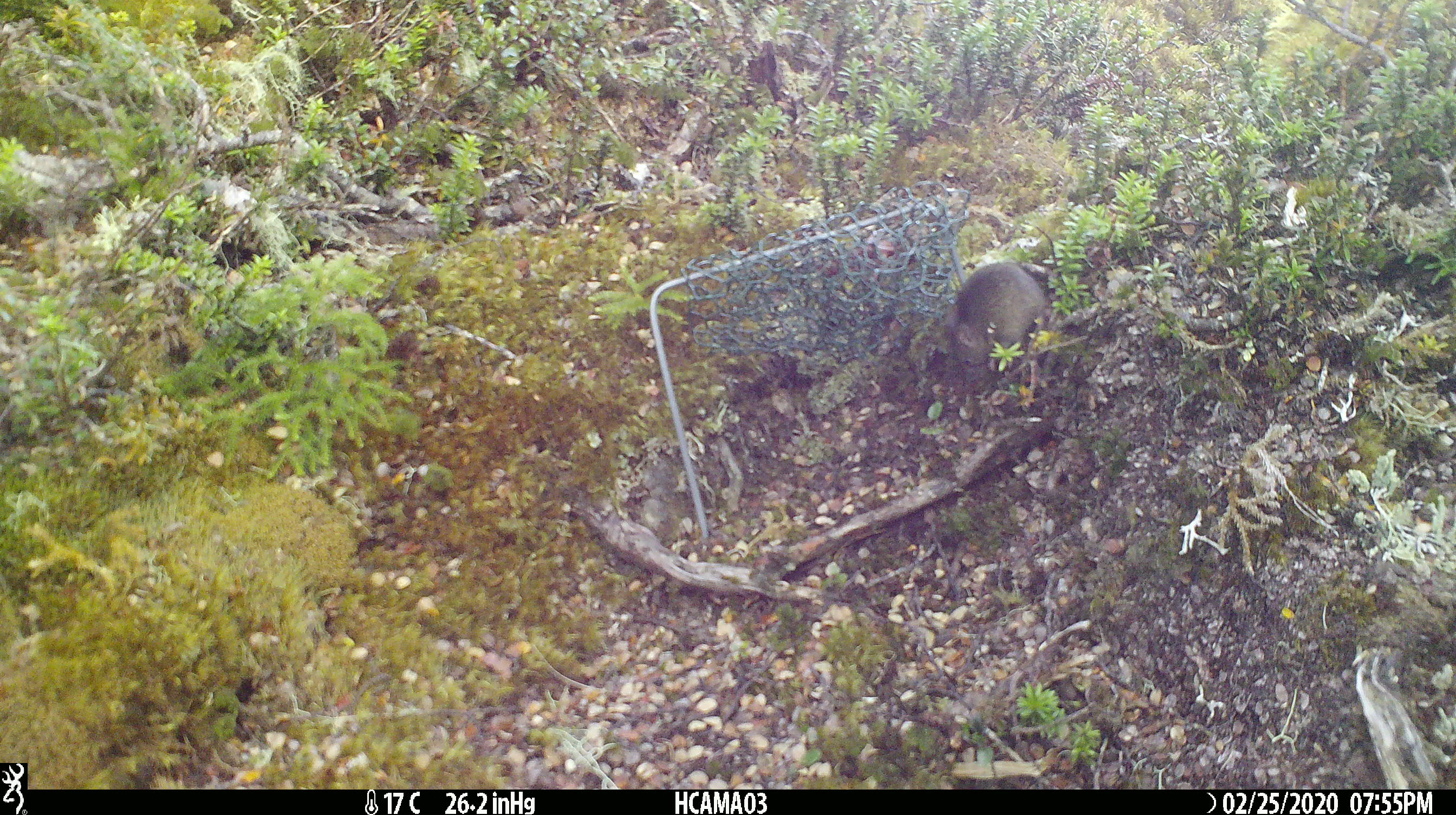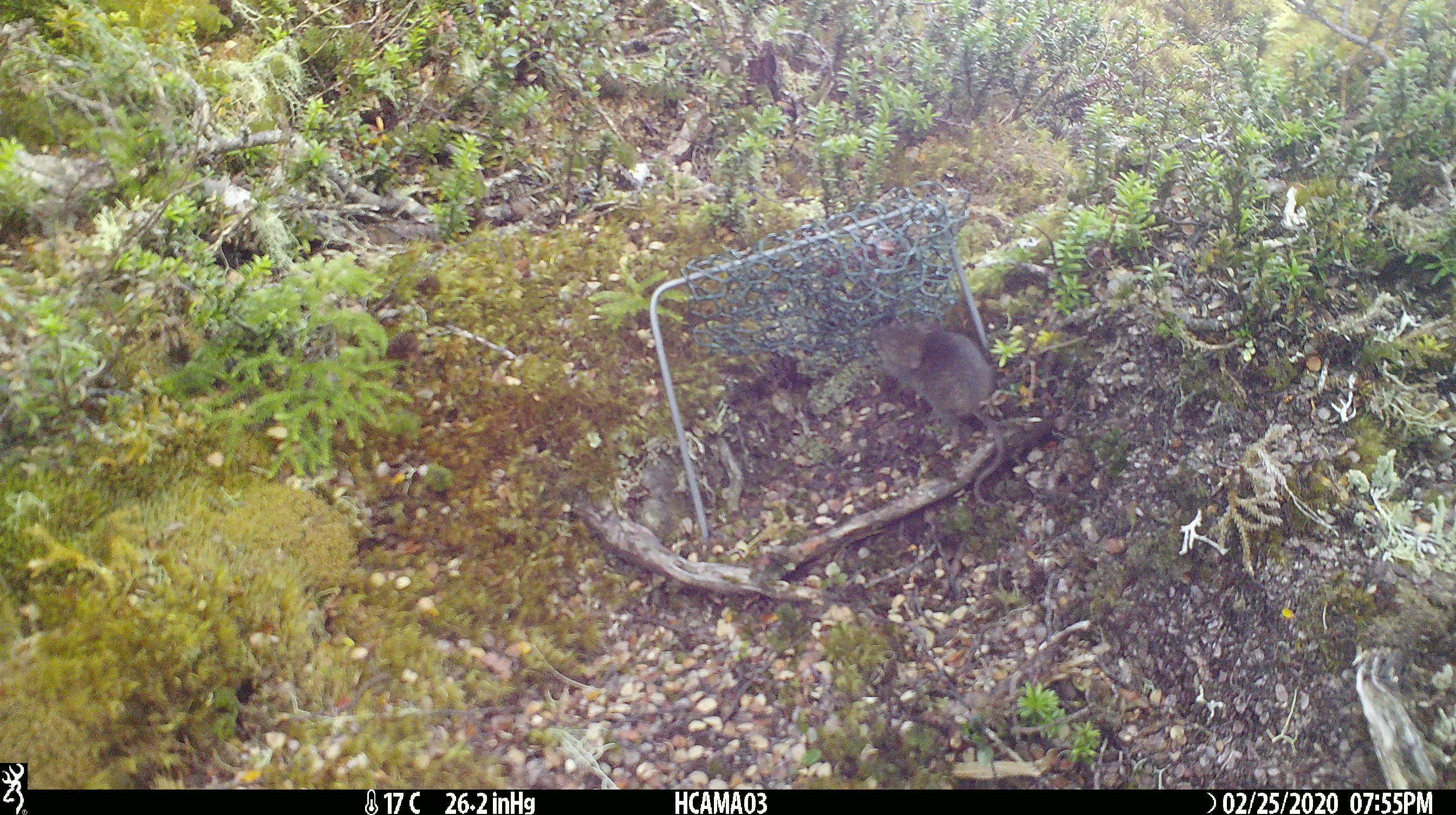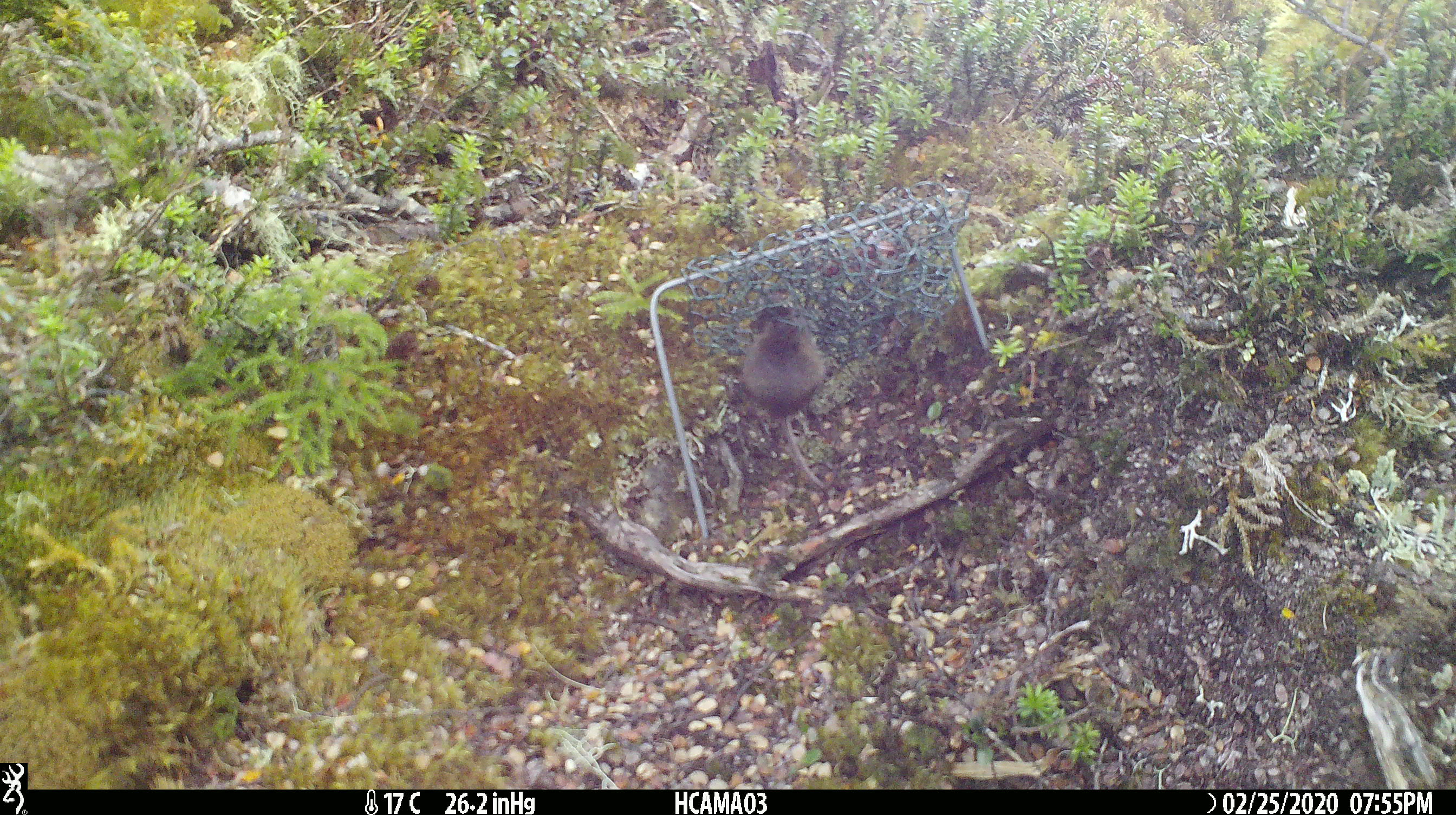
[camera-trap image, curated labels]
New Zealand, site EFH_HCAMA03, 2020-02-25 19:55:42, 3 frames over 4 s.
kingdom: Animalia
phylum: Chordata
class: Mammalia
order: Rodentia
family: Muridae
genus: Mus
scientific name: Mus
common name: mouse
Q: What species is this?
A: Mouse (Mus).